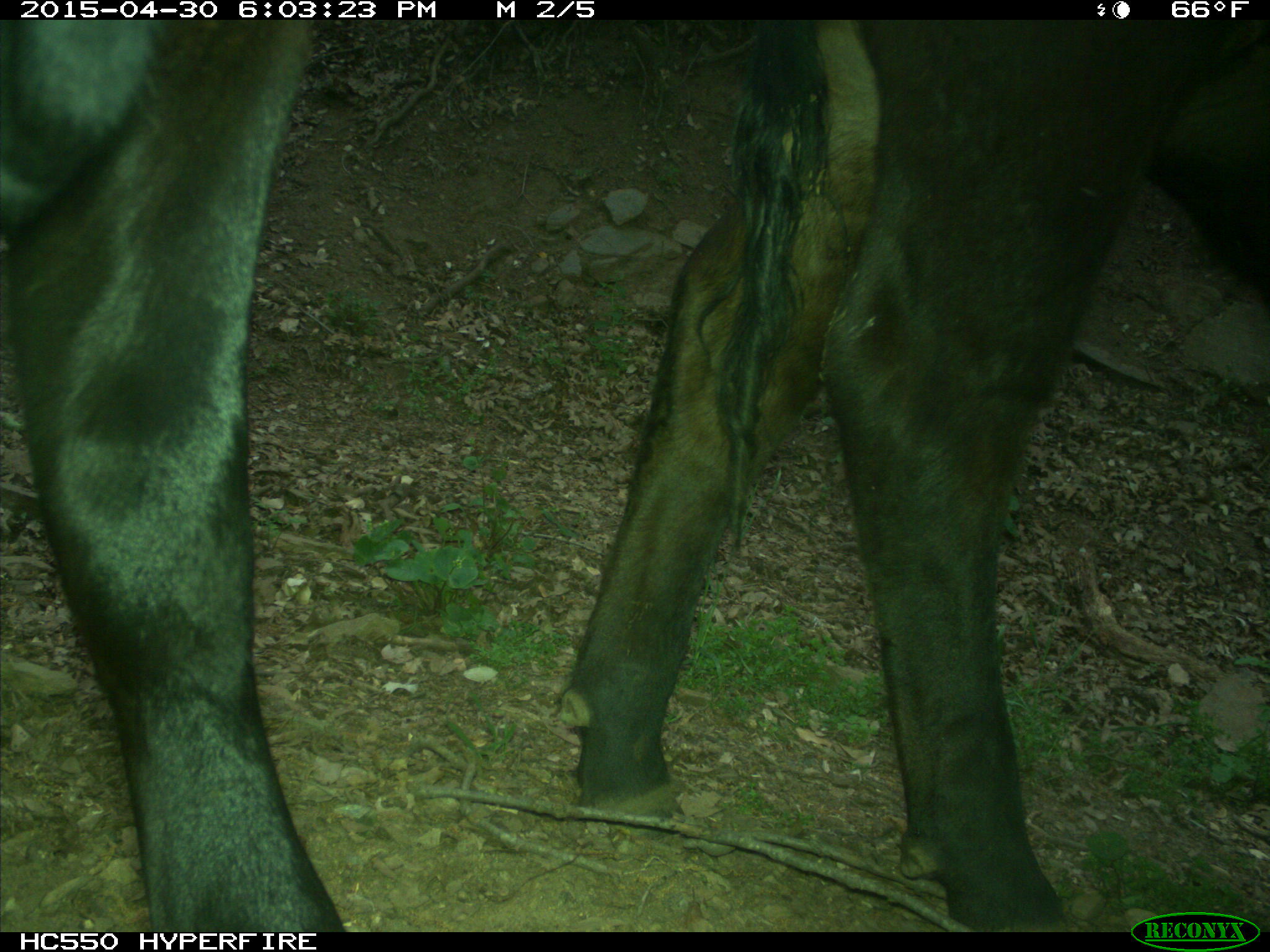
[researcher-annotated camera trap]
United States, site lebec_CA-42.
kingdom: Animalia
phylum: Chordata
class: Mammalia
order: Artiodactyla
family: Bovidae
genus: Bos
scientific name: Bos taurus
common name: domestic cow